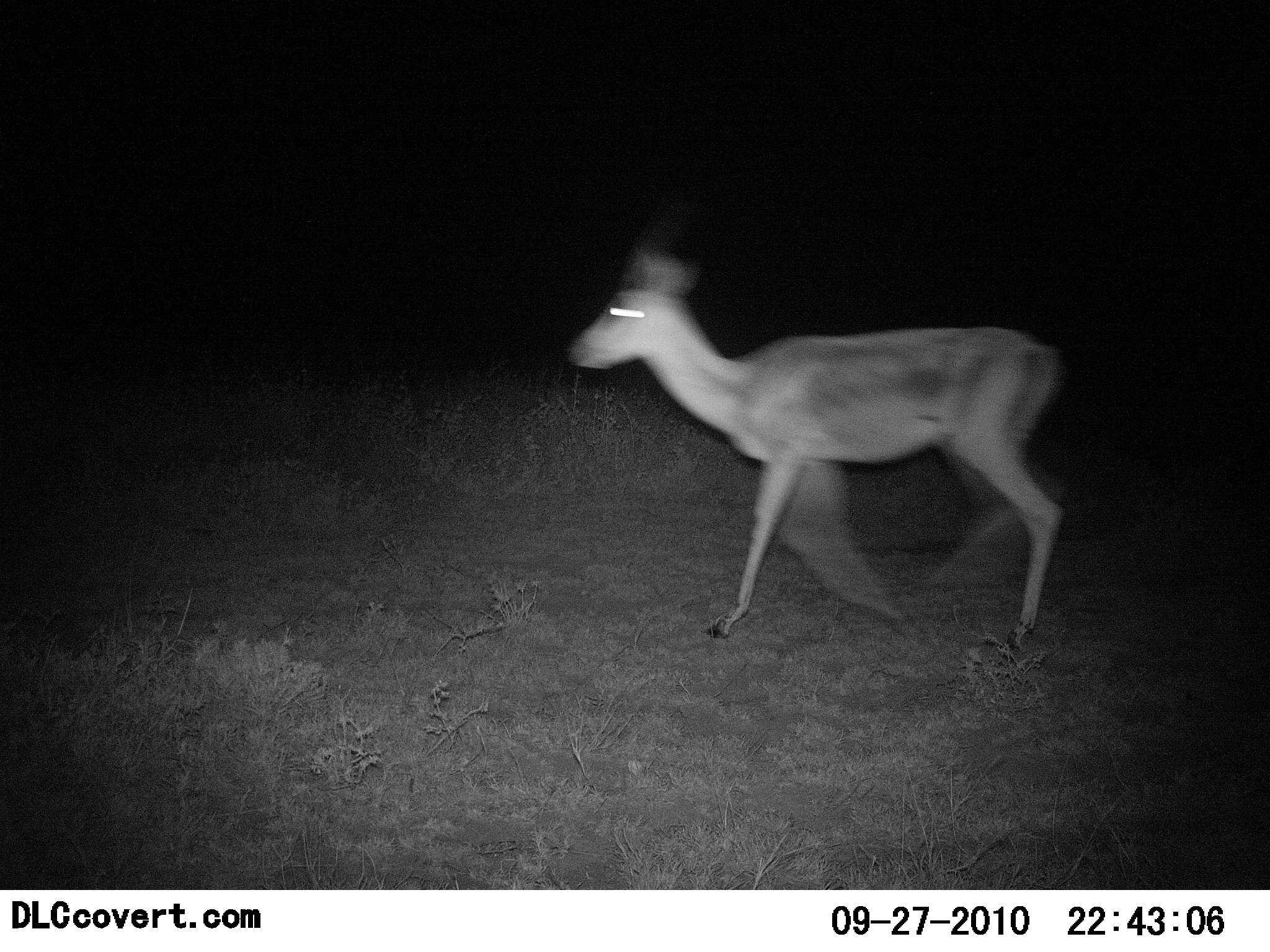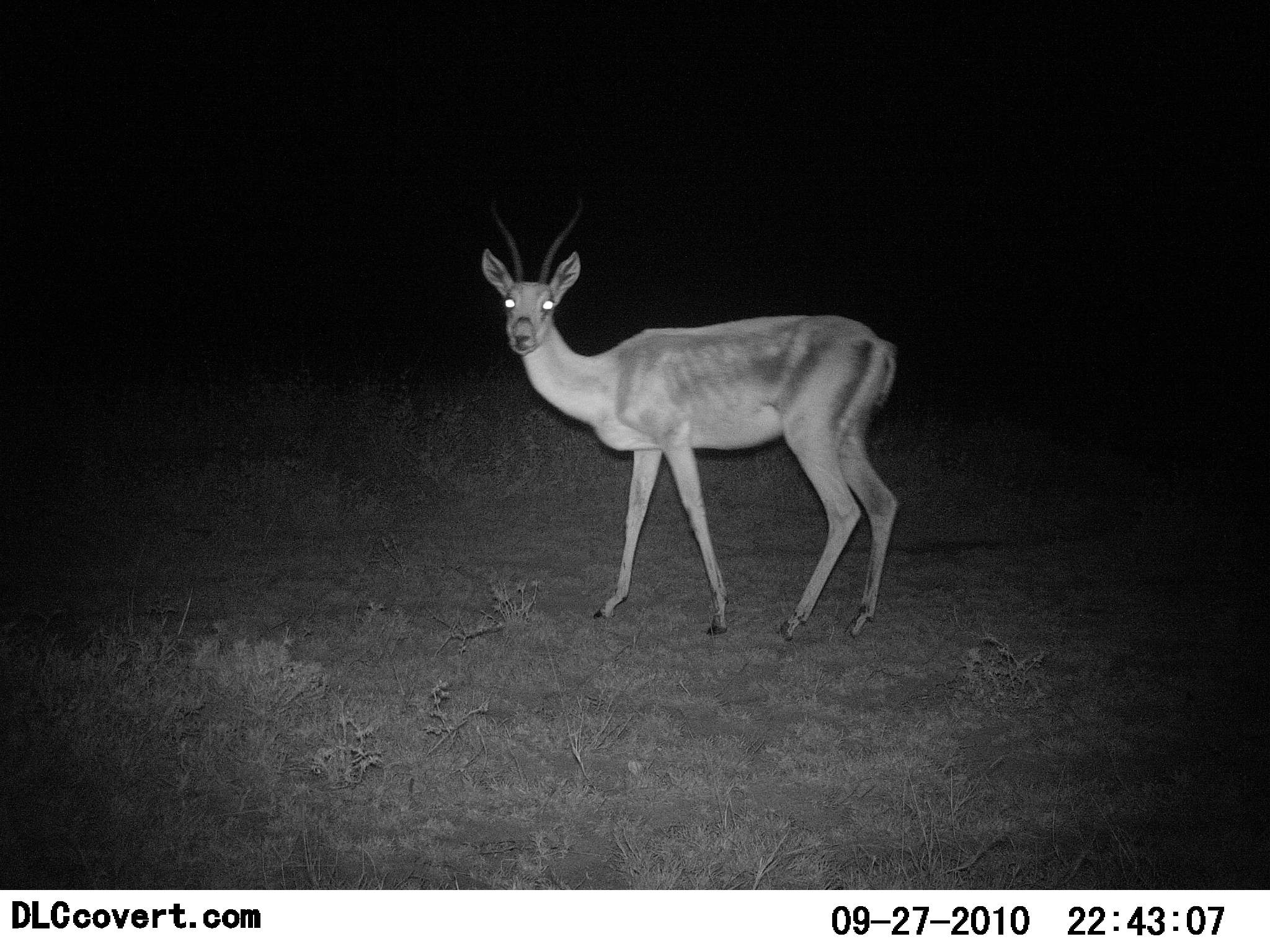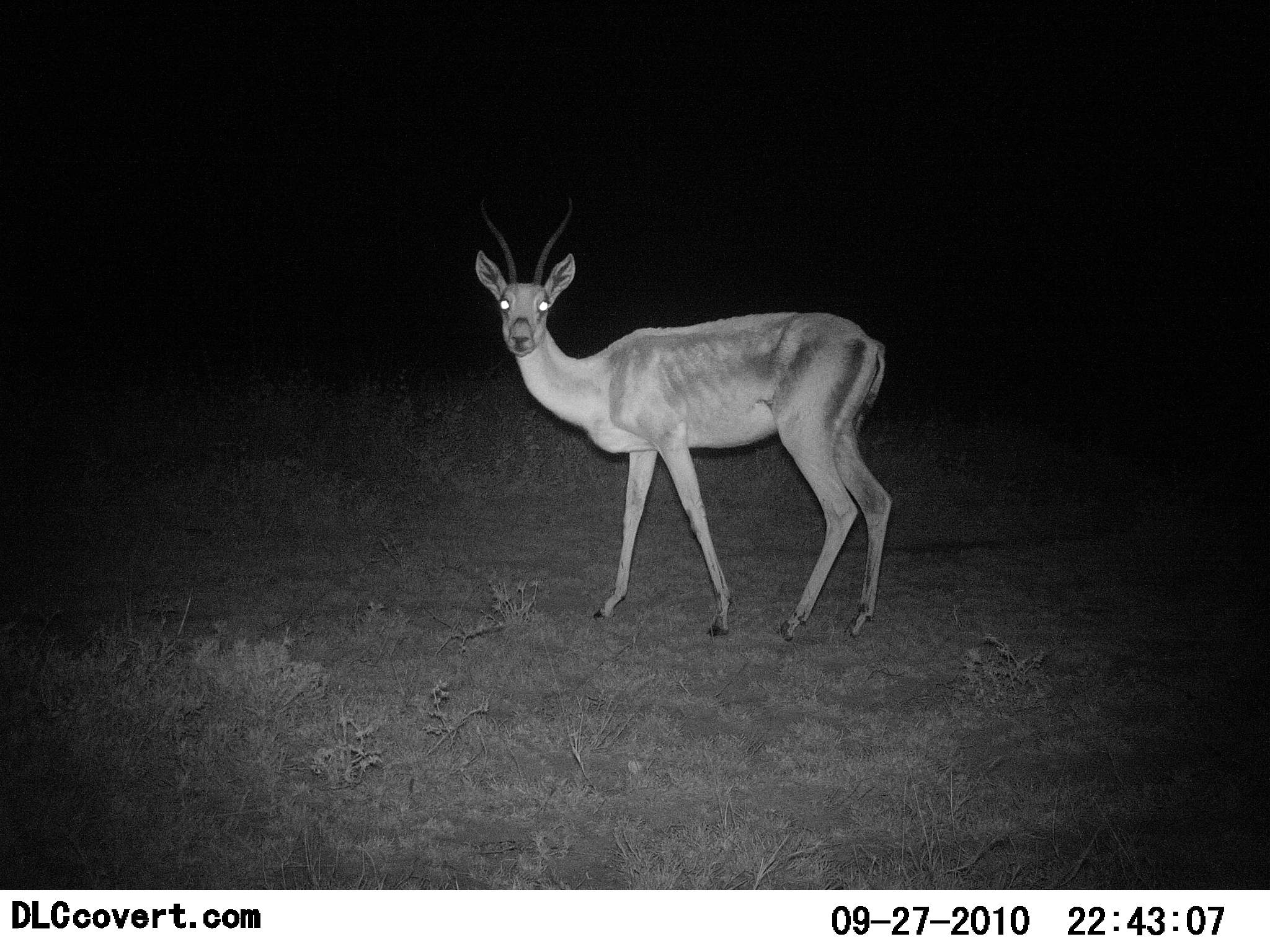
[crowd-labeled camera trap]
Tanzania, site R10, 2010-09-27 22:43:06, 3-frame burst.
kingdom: Animalia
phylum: Chordata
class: Mammalia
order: Artiodactyla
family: Bovidae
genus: Nanger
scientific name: Nanger granti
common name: grant's gazelle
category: gazellegrants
Gazellegrants (grant's gazelle) (Nanger granti), count 1. Behavior (volunteer vote fractions): standing 67%, resting 0%, moving 40%, interacting 7%. Young present (vote fraction): 0%. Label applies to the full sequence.